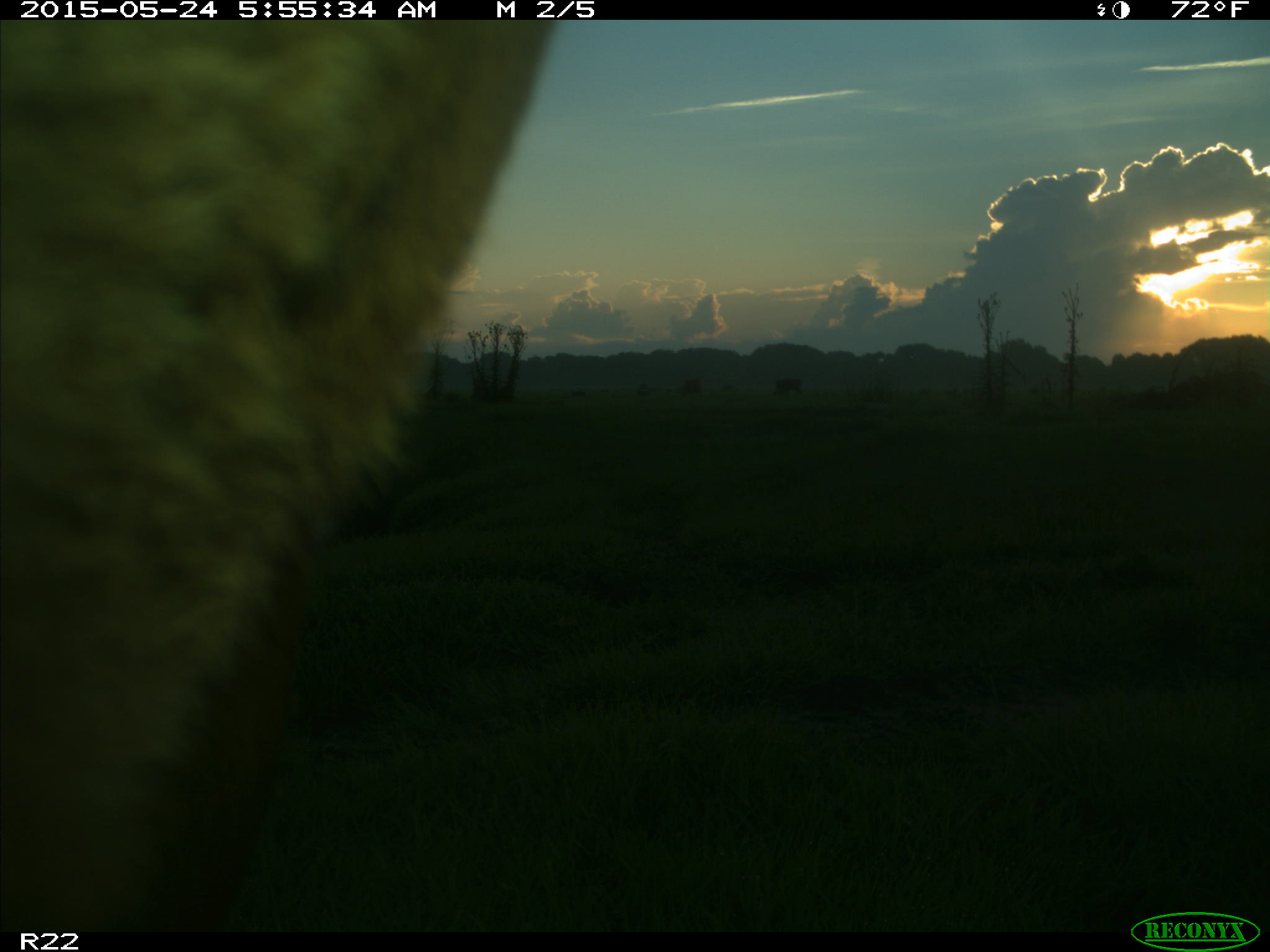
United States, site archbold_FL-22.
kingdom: Animalia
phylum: Chordata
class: Mammalia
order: Artiodactyla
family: Bovidae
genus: Bos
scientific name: Bos taurus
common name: domestic cow